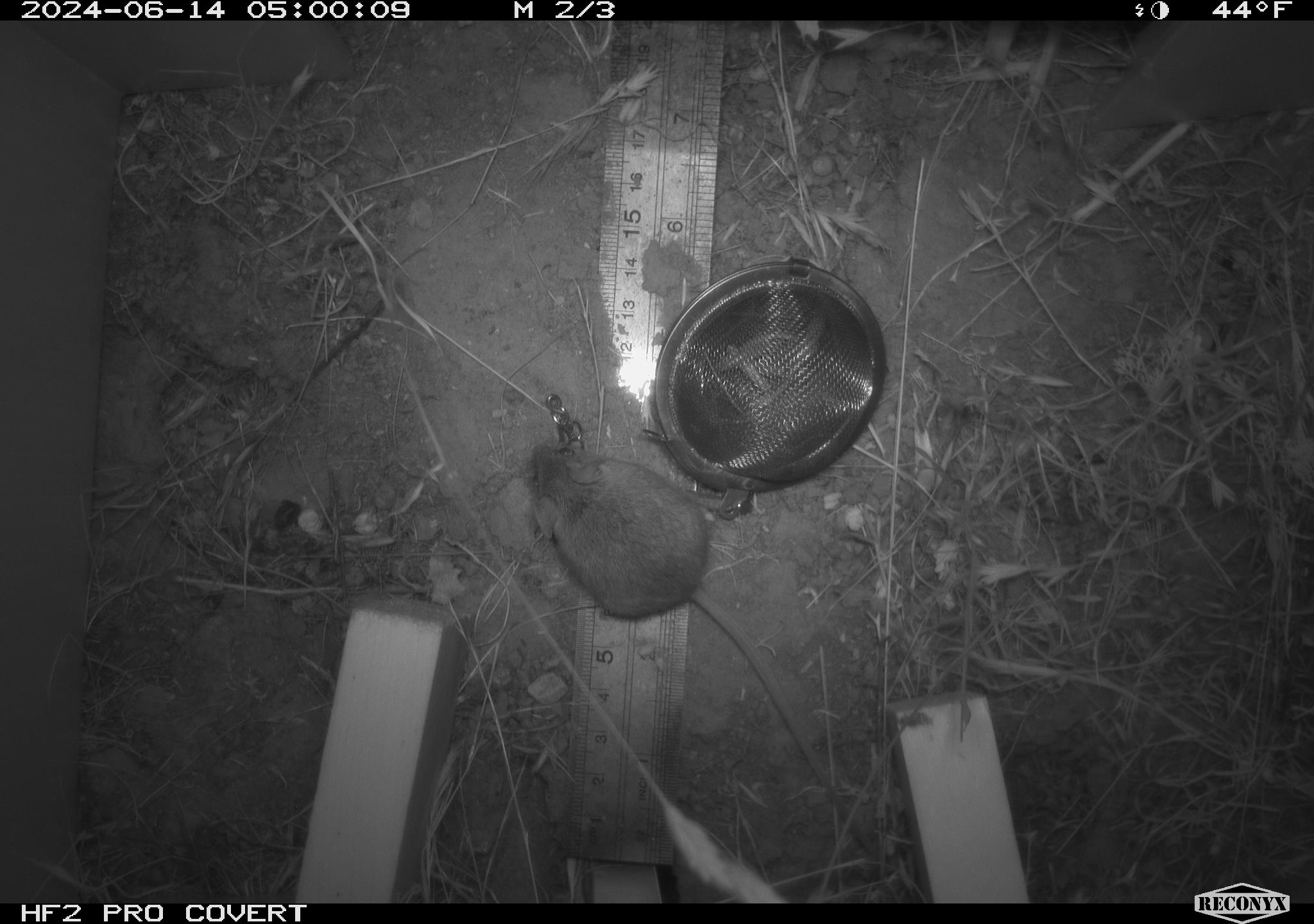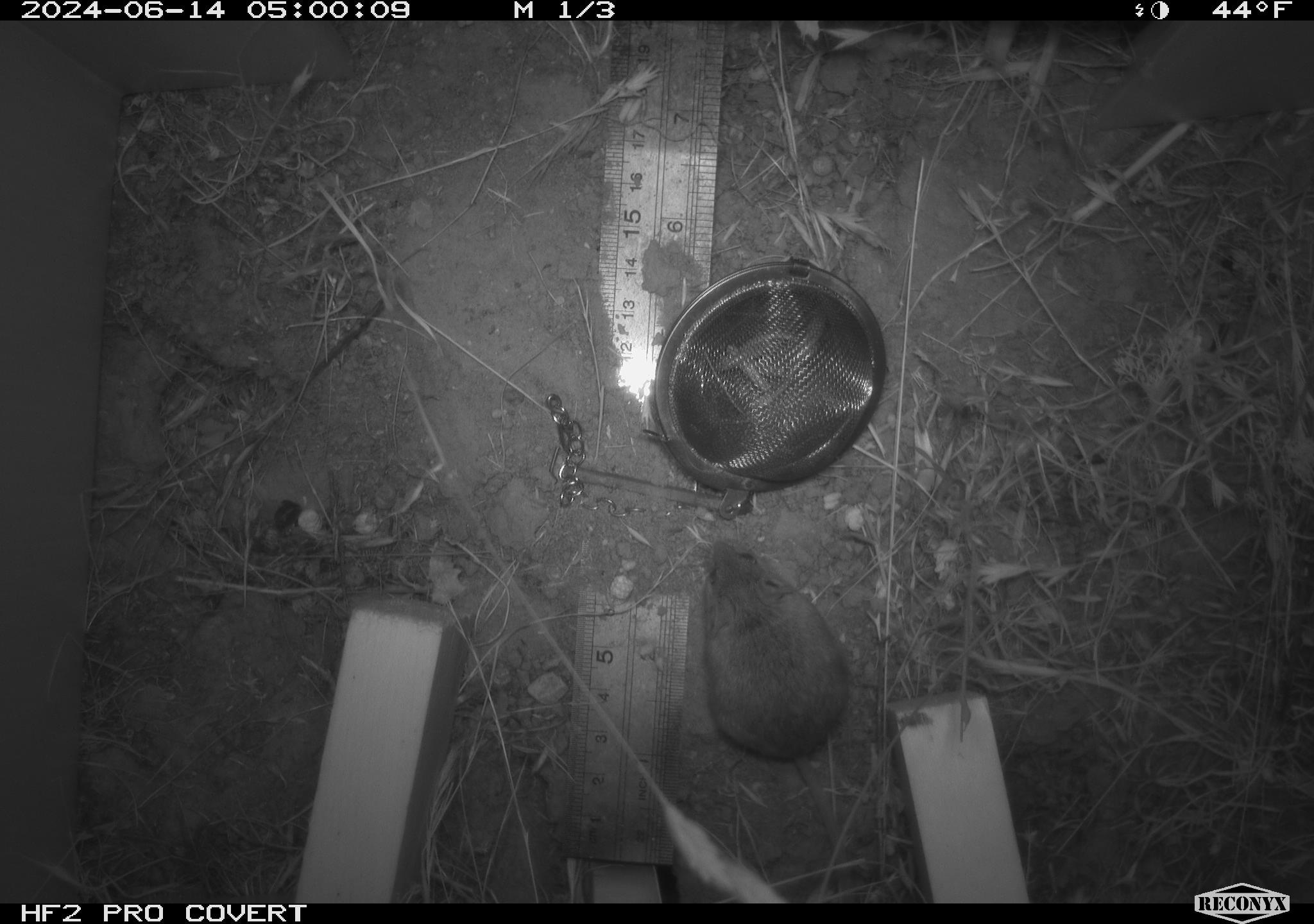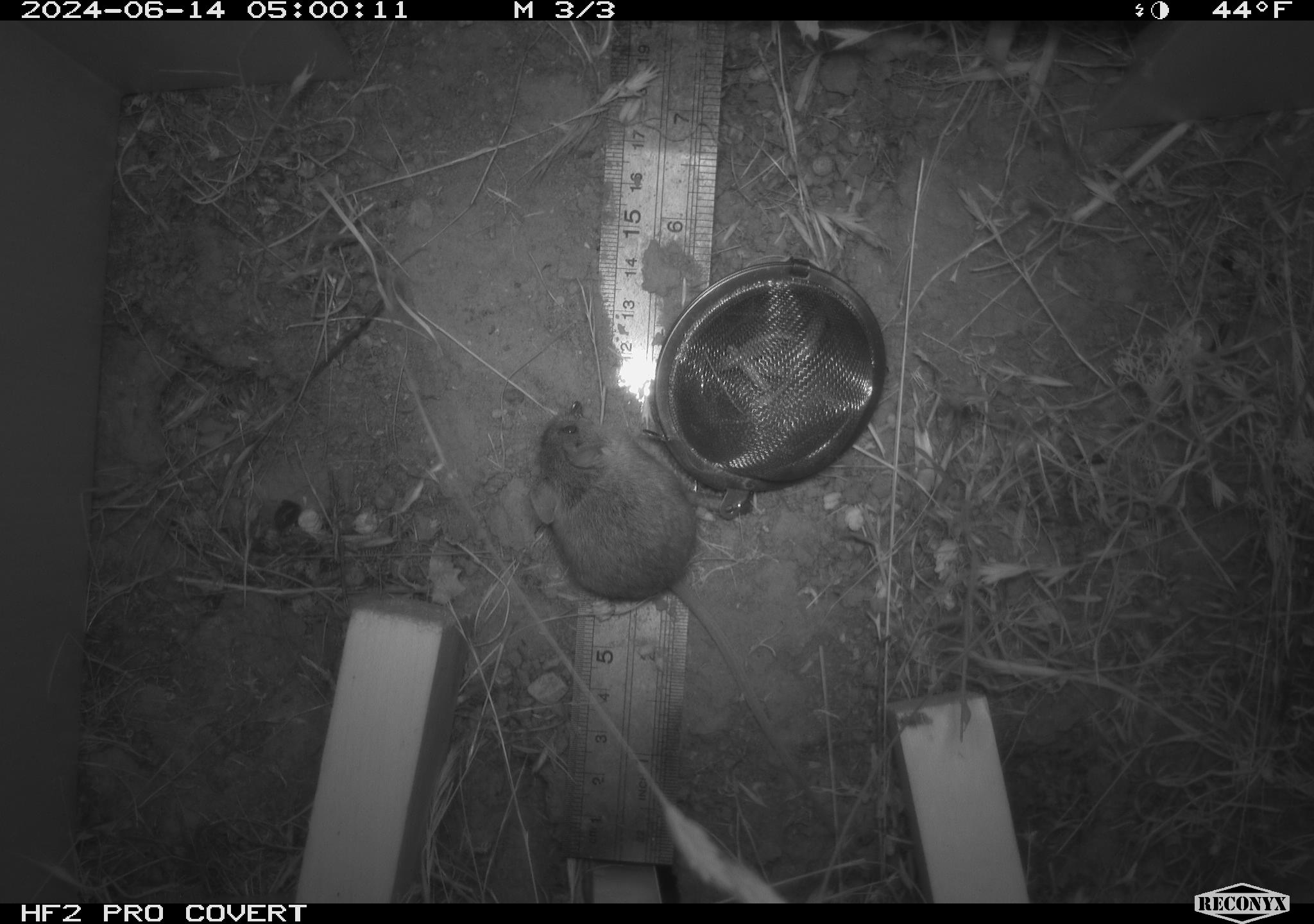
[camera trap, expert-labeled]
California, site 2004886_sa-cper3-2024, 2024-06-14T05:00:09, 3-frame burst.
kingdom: Animalia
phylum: Chordata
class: Mammalia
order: Rodentia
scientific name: Rodentia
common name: rodent